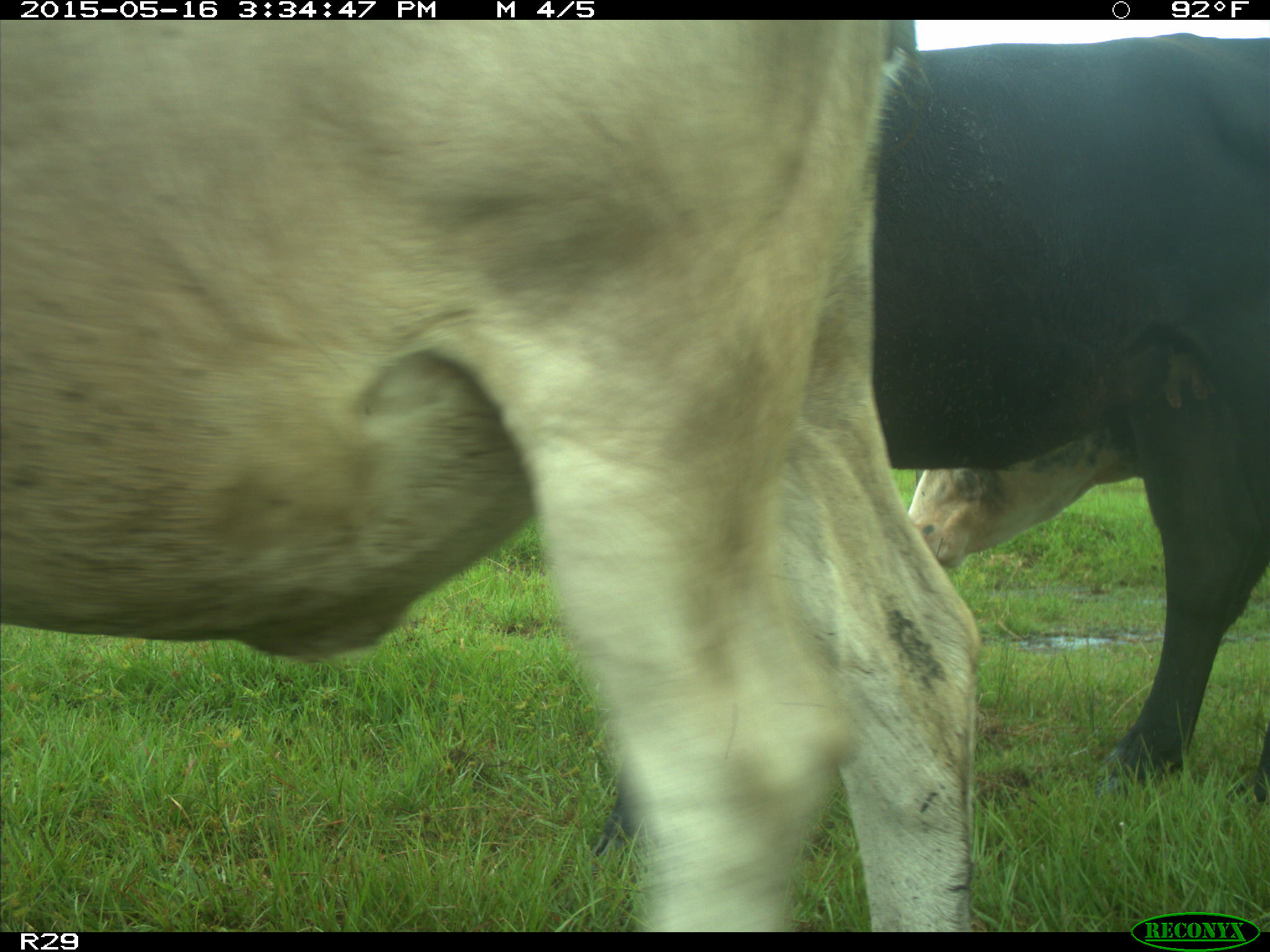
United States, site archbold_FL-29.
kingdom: Animalia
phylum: Chordata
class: Mammalia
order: Artiodactyla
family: Bovidae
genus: Bos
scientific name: Bos taurus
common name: domestic cow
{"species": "Bos taurus (domestic cow)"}